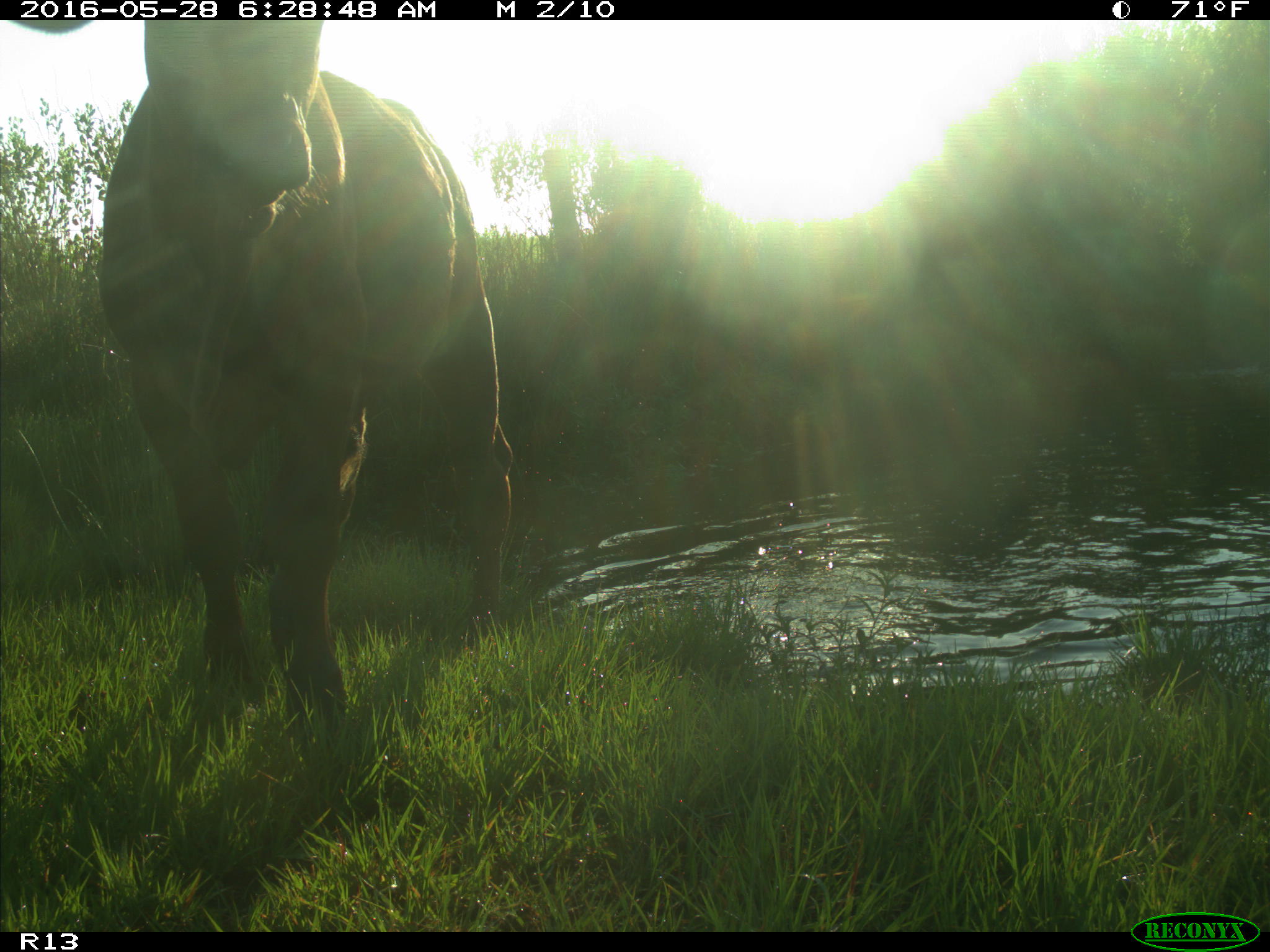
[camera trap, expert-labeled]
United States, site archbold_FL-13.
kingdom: Animalia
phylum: Chordata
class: Mammalia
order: Artiodactyla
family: Bovidae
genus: Bos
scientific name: Bos taurus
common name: domestic cow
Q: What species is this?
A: Bos taurus (domestic cow).